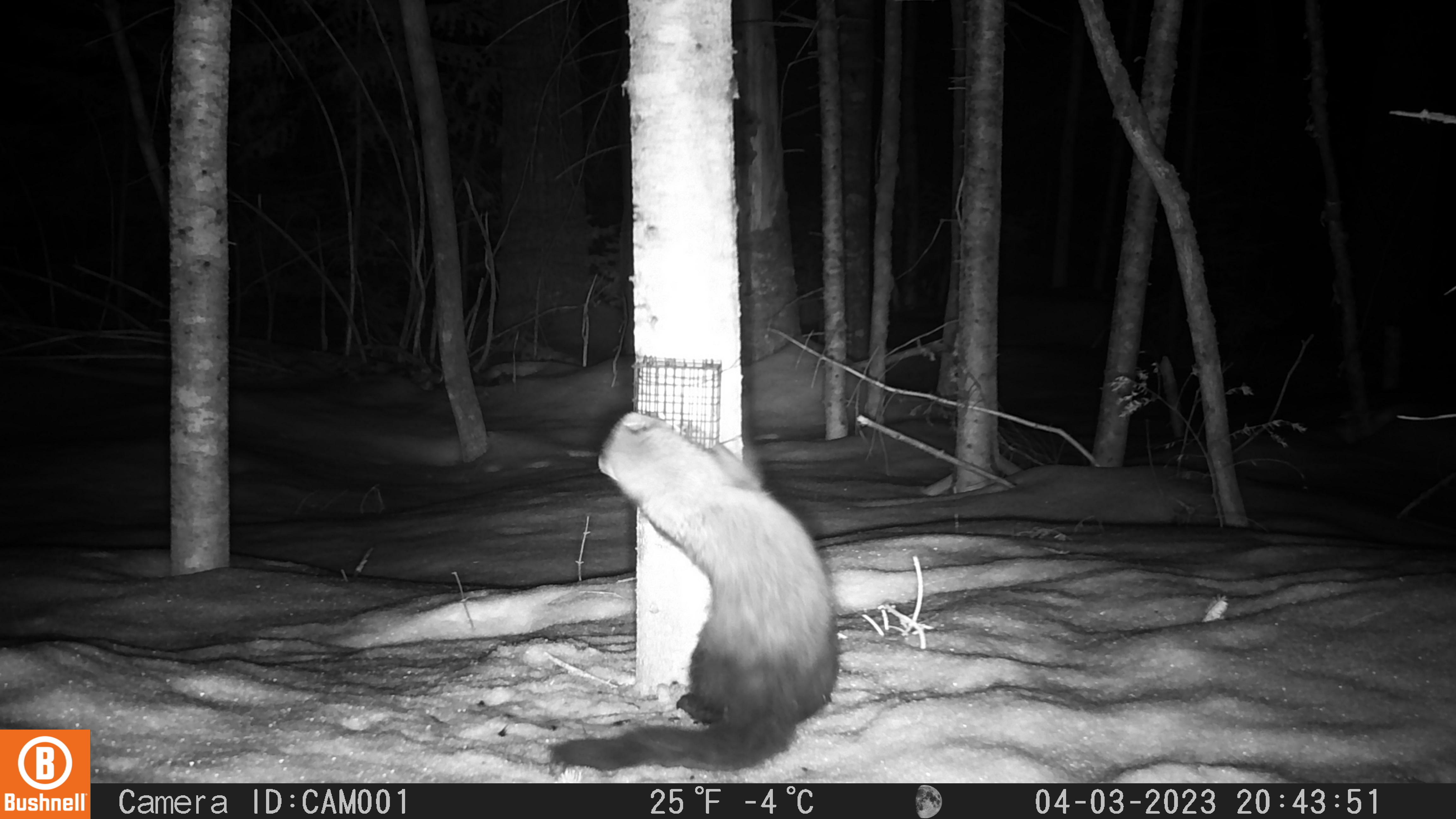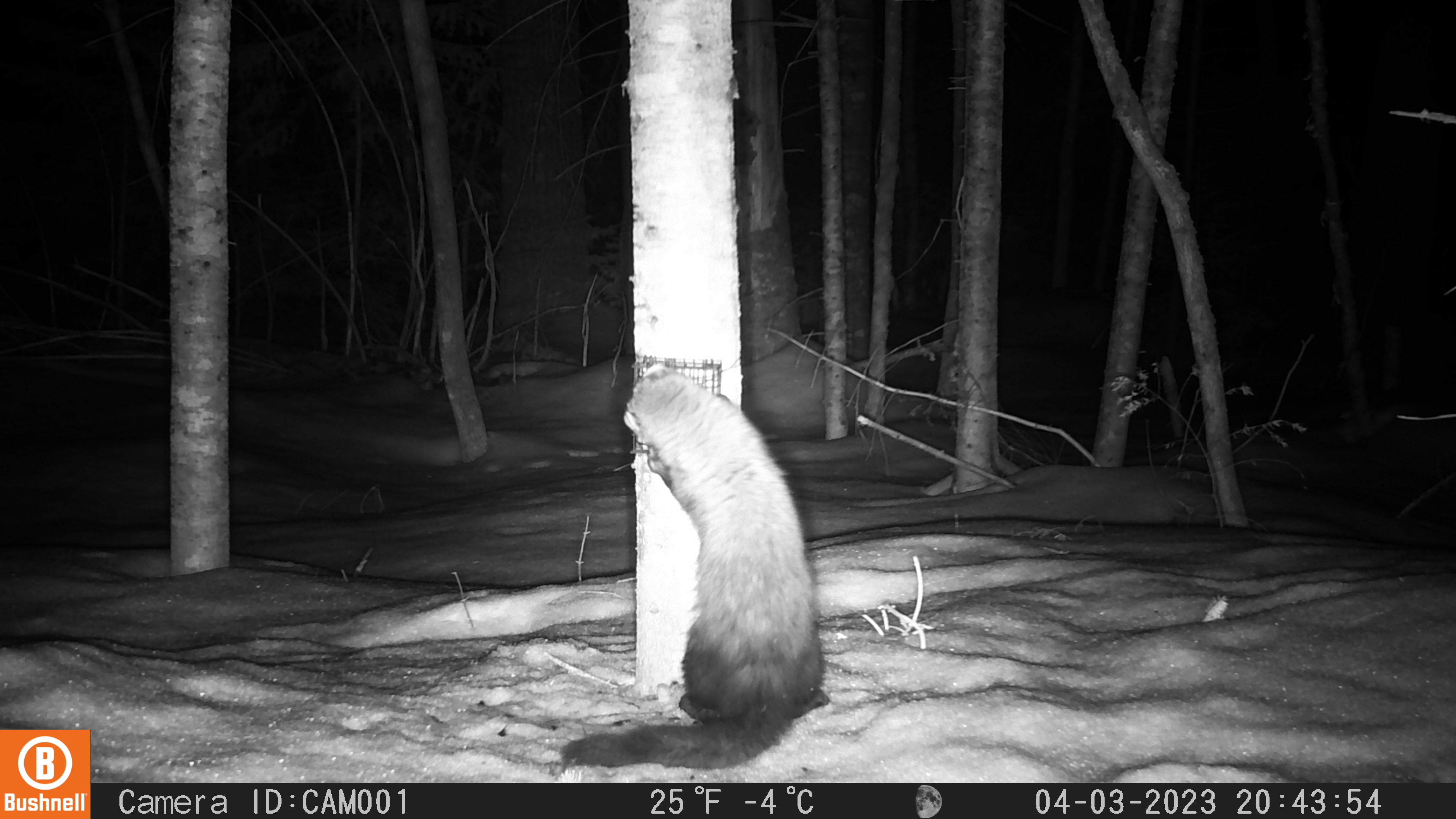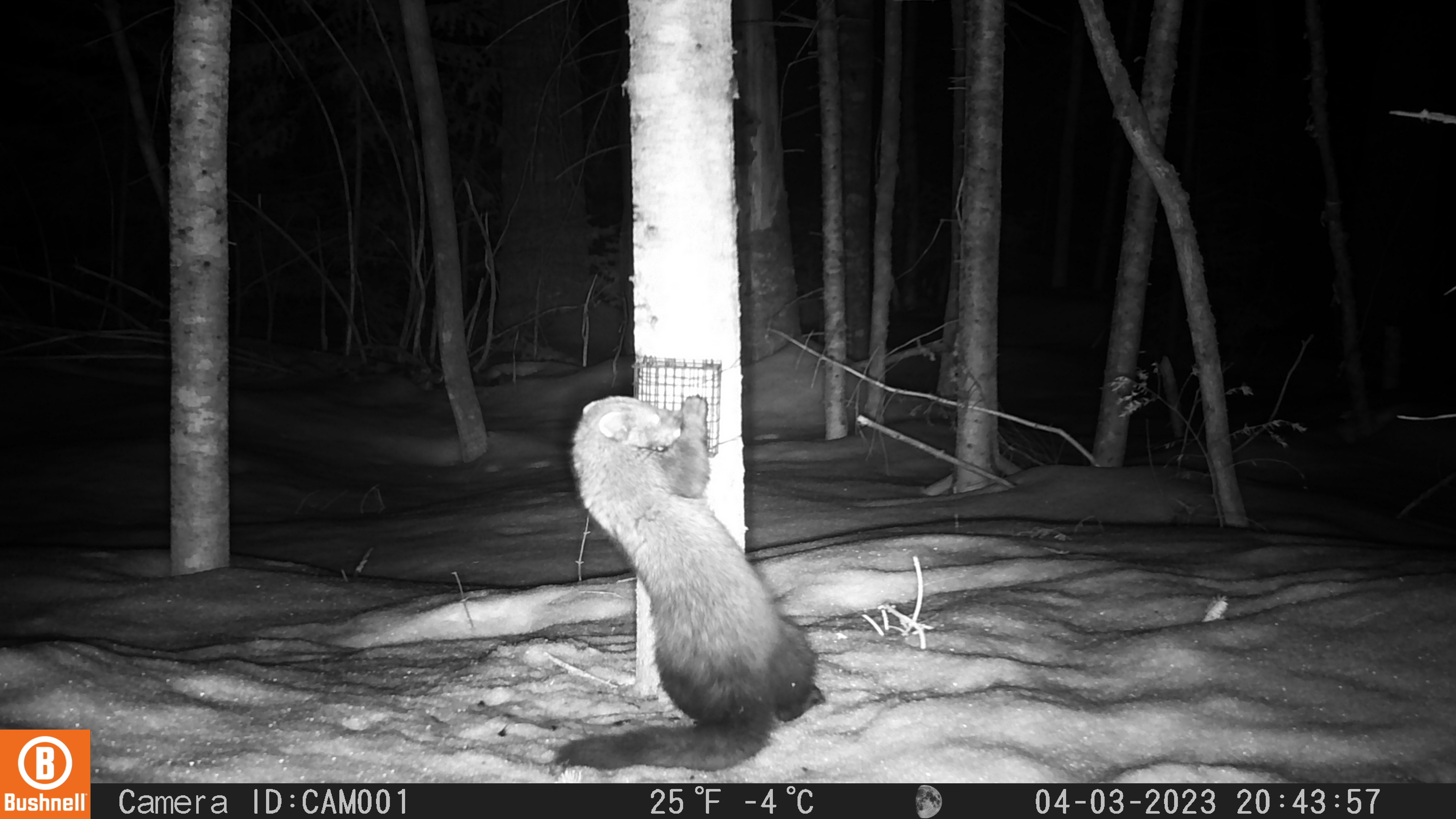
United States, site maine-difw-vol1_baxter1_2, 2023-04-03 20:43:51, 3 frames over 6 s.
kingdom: Animalia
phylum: Chordata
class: Mammalia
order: Carnivora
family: Mustelidae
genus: Pekania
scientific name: Pekania pennanti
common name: fisher